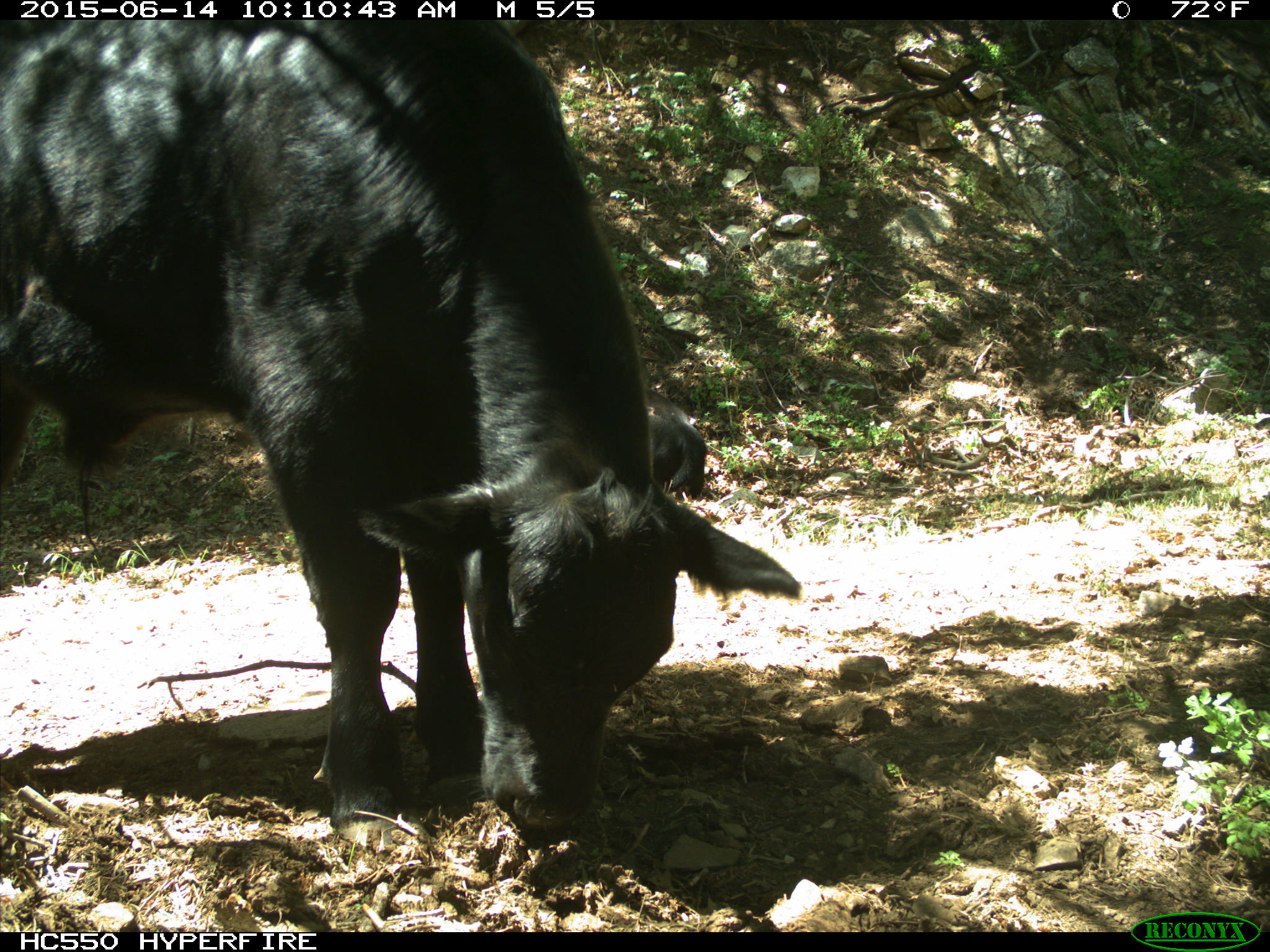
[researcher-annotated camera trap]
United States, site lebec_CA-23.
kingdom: Animalia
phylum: Chordata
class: Mammalia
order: Artiodactyla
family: Bovidae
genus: Bos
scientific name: Bos taurus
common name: domestic cow